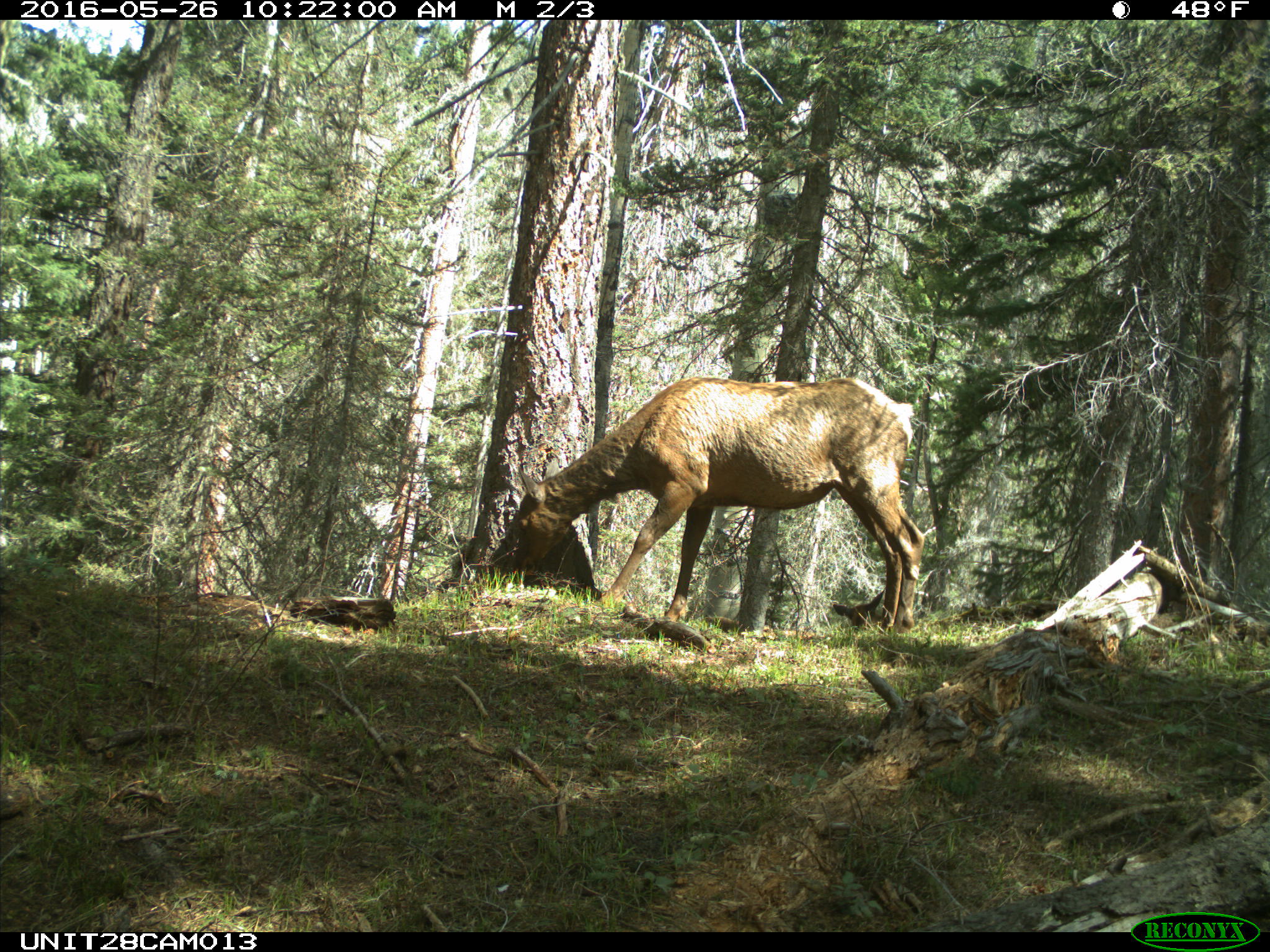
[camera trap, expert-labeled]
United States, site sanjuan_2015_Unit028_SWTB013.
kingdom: Animalia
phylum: Chordata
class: Mammalia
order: Artiodactyla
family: Cervidae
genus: Cervus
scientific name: Cervus elaphus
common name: red deer